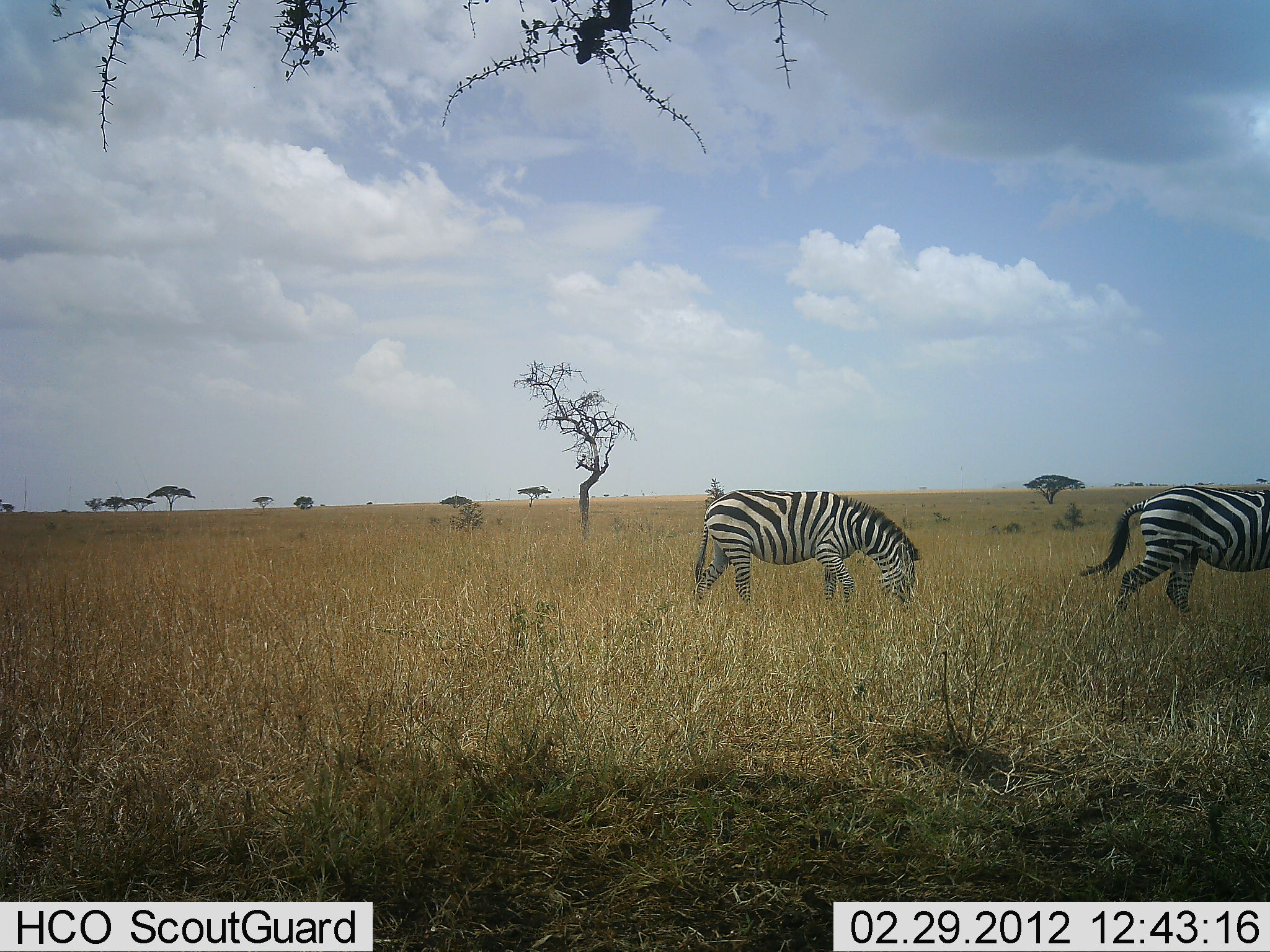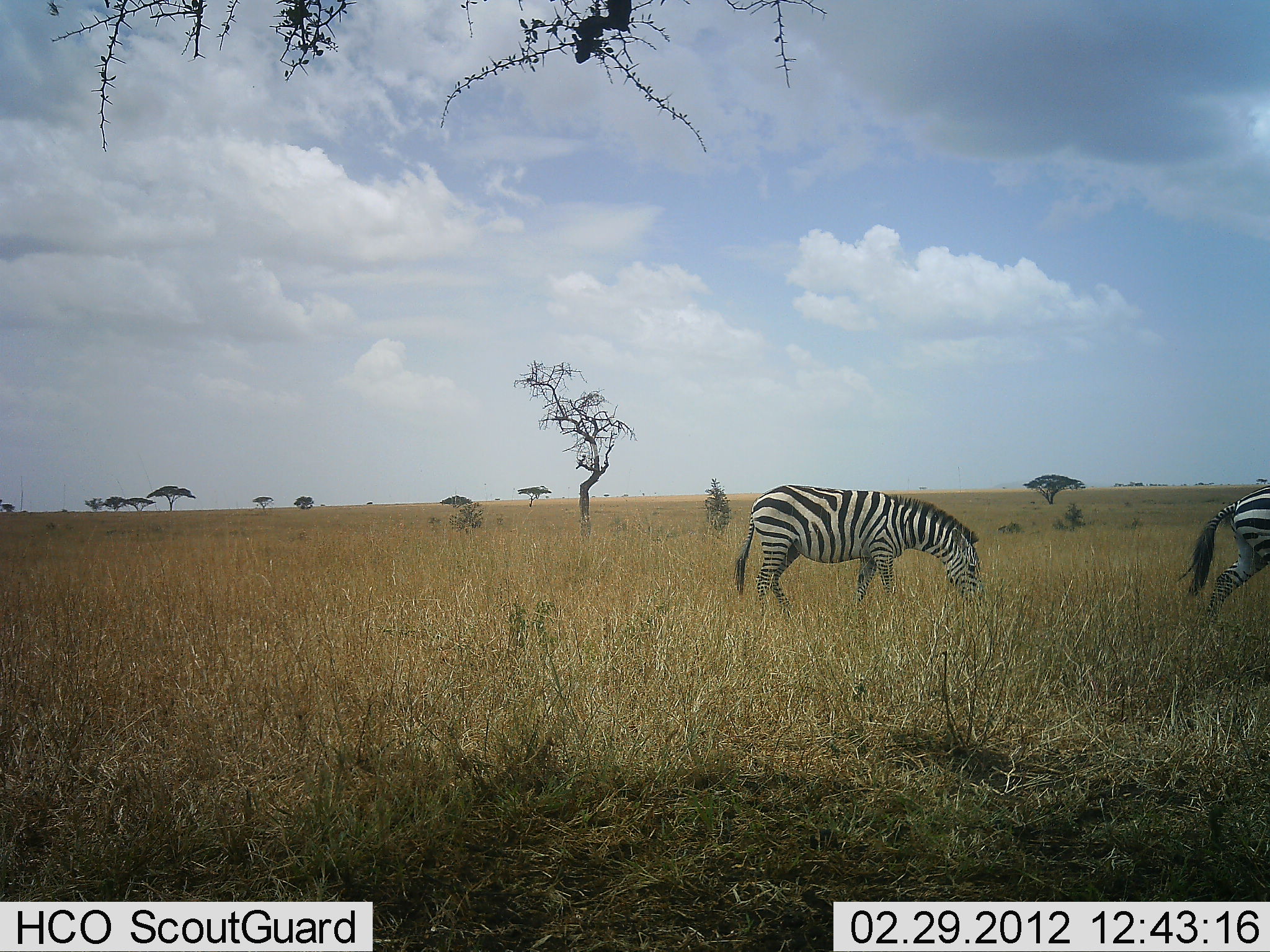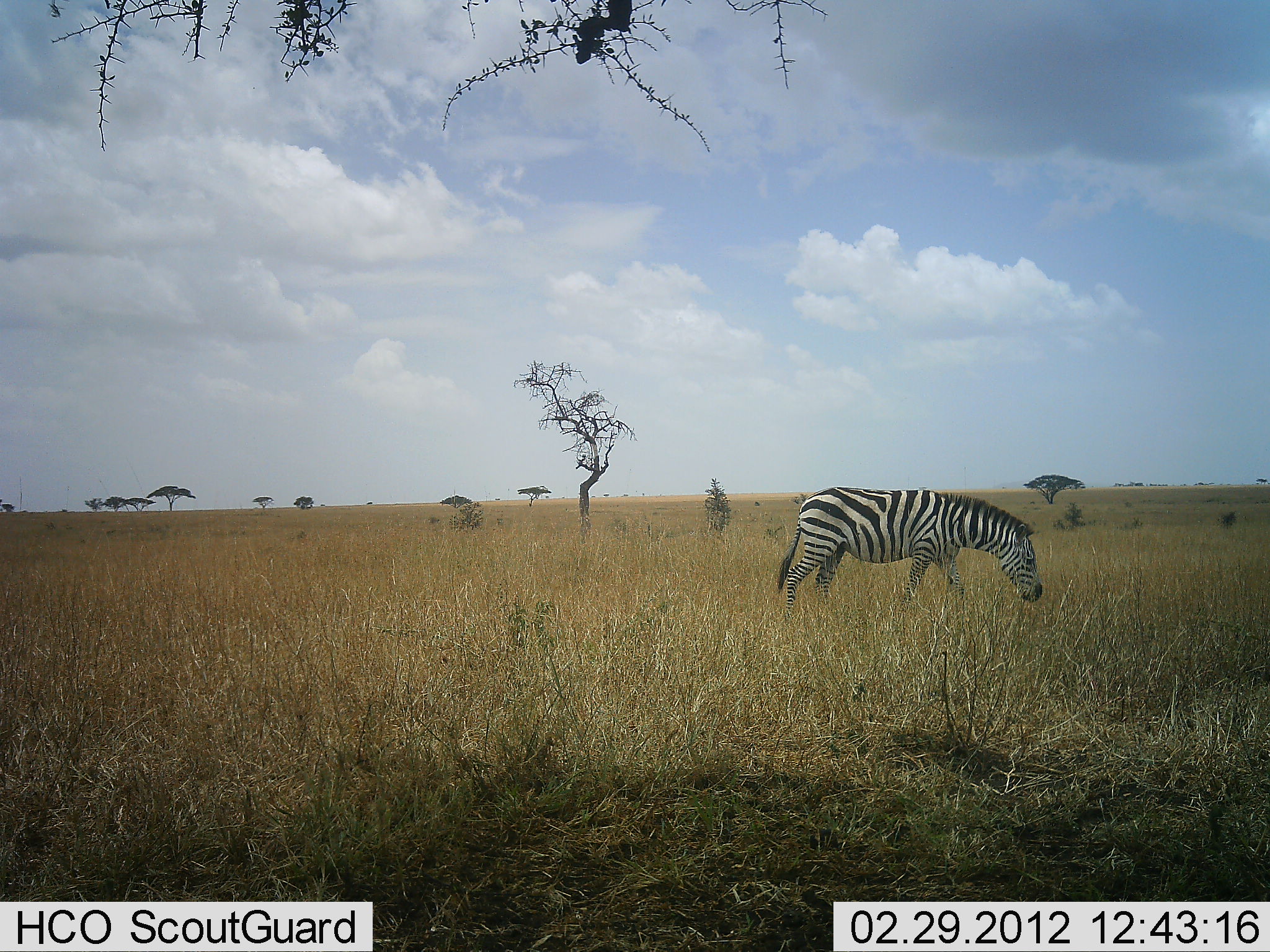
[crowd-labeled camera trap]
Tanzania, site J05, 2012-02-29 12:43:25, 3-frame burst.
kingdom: Animalia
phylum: Chordata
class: Mammalia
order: Perissodactyla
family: Equidae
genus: Equus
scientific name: Equus quagga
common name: plains zebra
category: zebra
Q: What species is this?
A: Zebra (plains zebra) (Equus quagga).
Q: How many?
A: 2.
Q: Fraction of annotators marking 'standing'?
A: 0%.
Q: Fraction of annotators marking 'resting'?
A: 0%.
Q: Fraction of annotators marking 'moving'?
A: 88%.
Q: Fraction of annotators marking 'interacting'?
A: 0%.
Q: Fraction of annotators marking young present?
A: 0%.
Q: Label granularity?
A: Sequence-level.